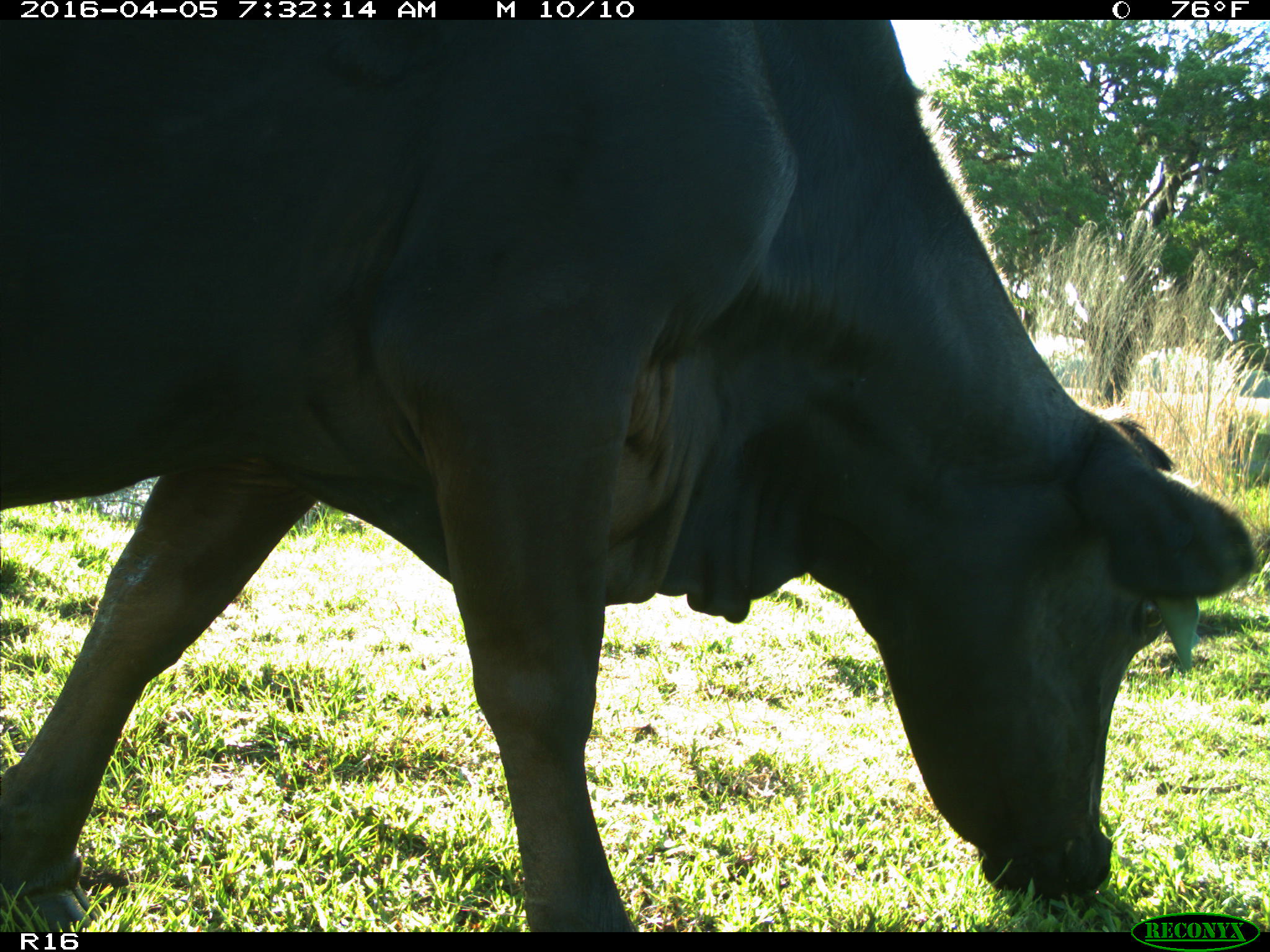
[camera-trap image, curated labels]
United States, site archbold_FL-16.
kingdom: Animalia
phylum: Chordata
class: Mammalia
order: Artiodactyla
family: Bovidae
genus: Bos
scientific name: Bos taurus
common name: domestic cow